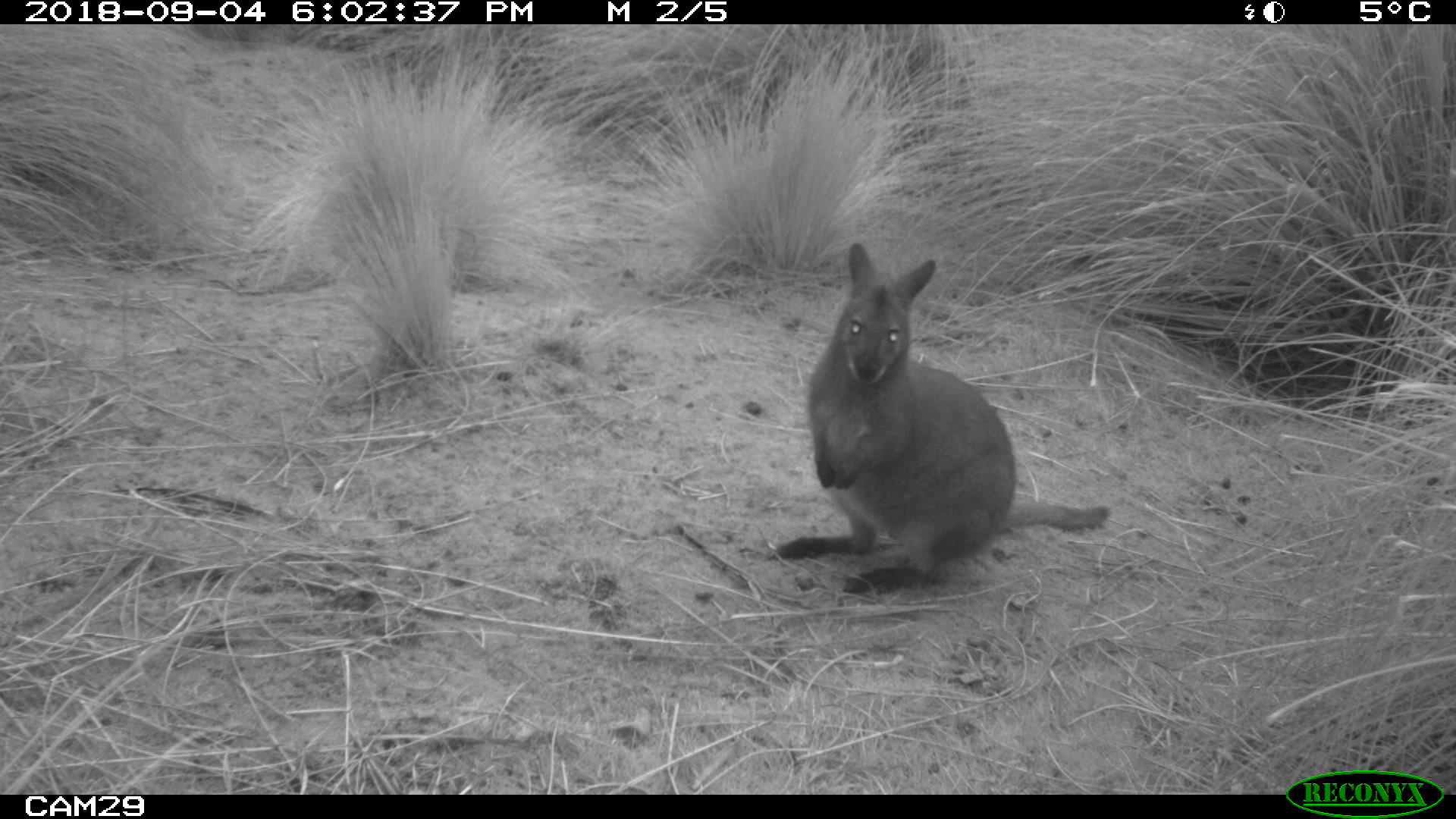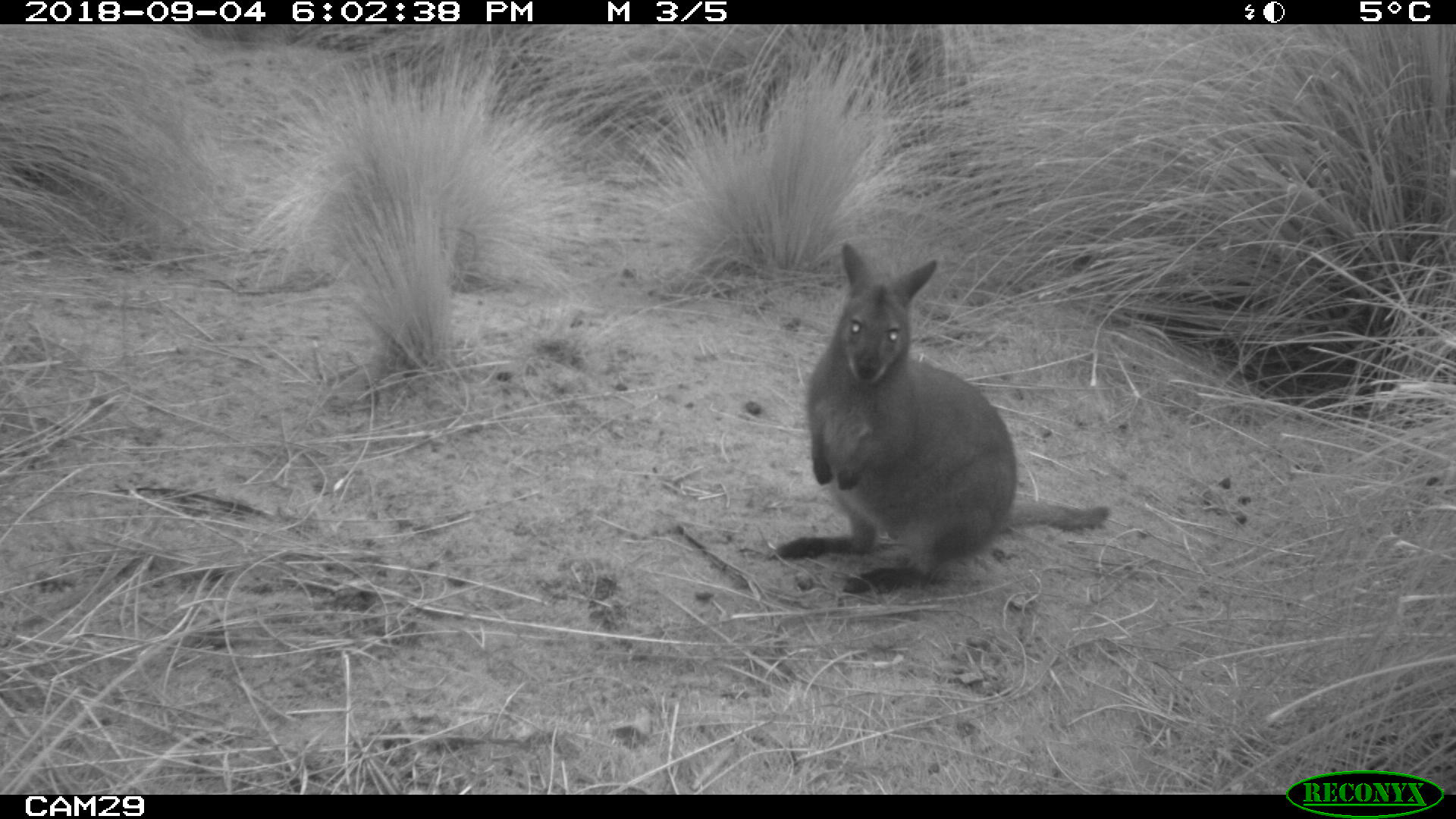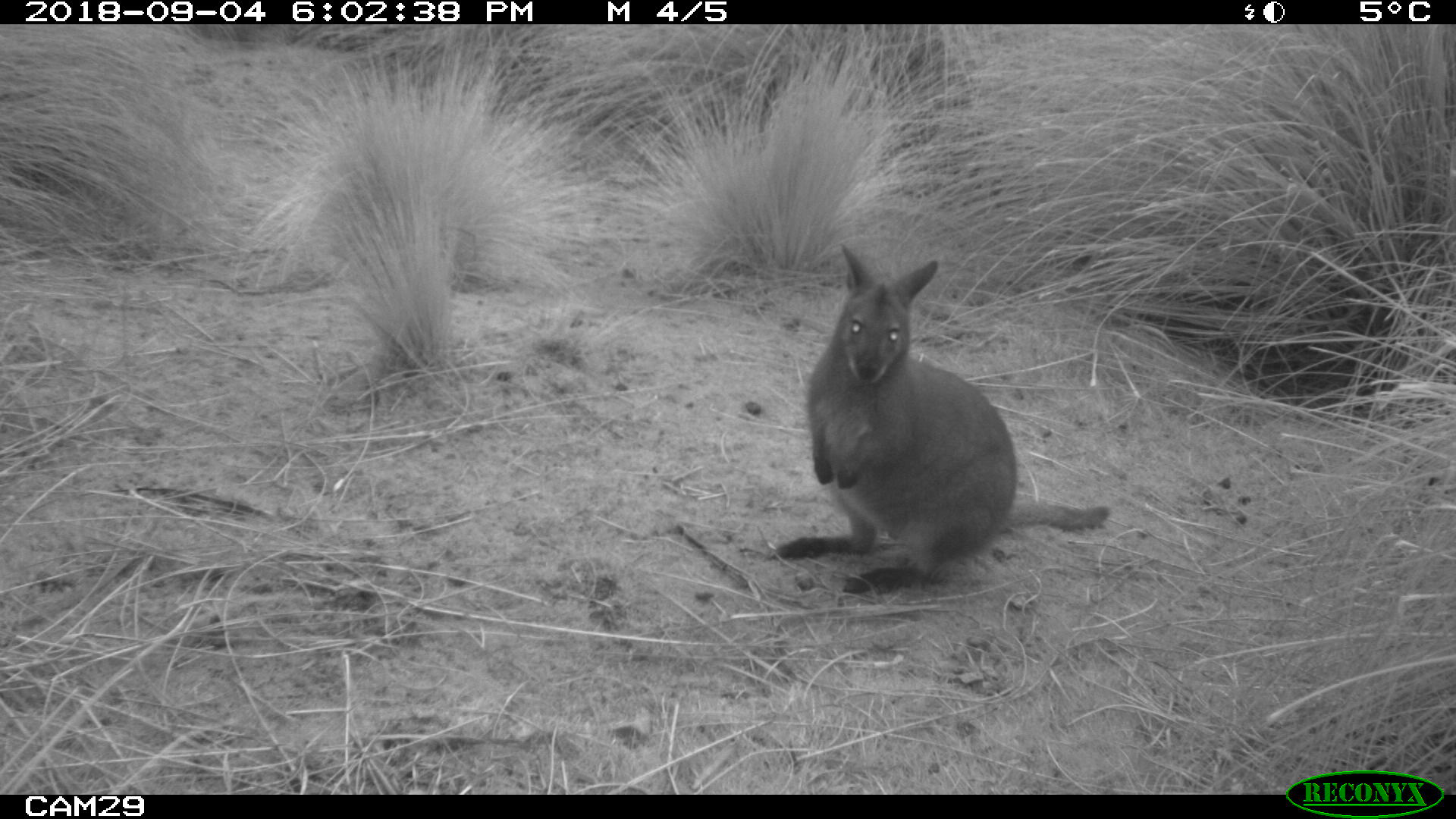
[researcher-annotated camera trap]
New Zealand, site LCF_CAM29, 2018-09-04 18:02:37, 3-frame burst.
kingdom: Animalia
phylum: Chordata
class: Mammalia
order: Diprotodontia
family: Macropodidae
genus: Notamacropus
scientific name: Notamacropus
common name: wallaby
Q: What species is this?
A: Wallaby (Notamacropus).